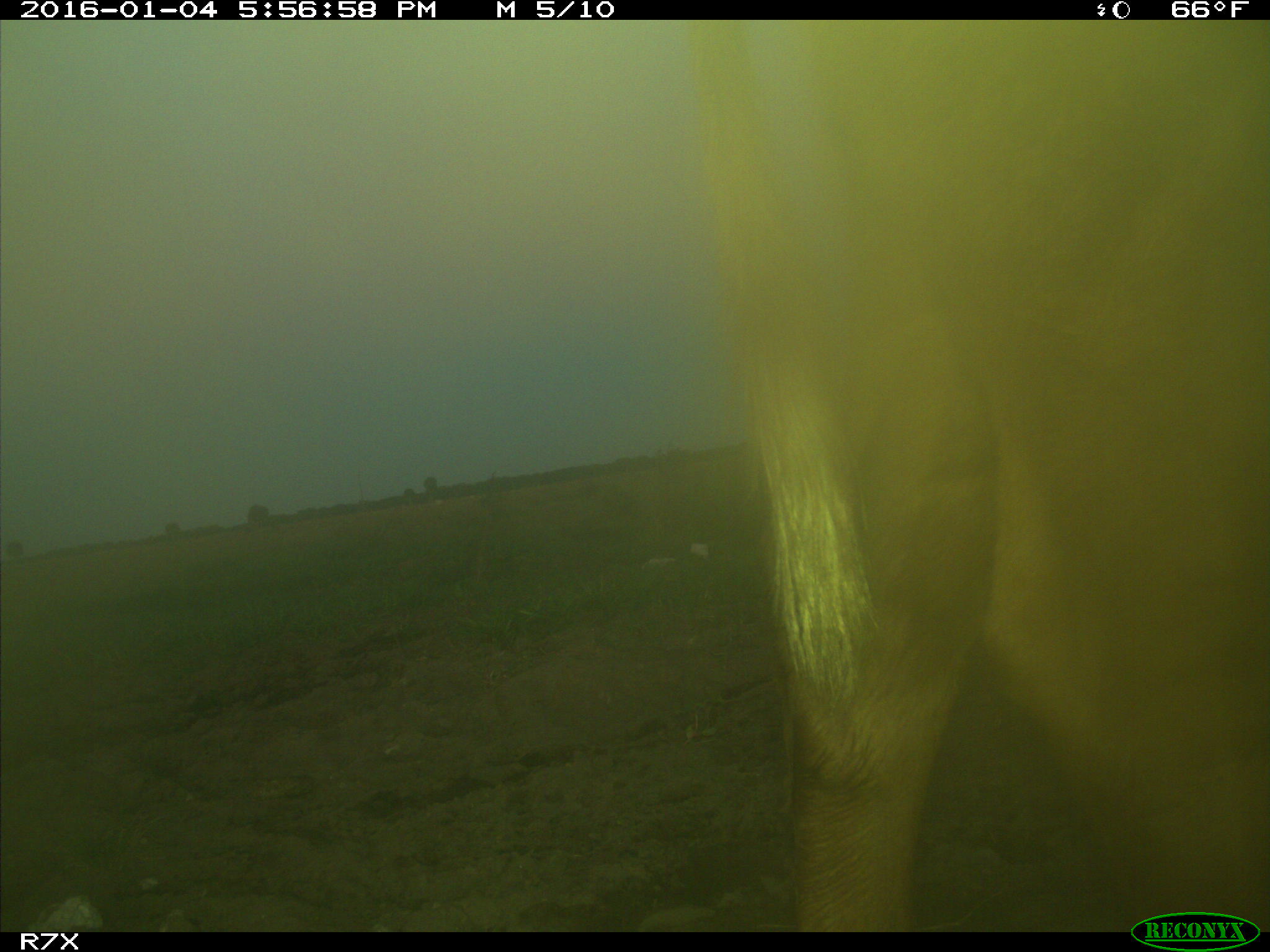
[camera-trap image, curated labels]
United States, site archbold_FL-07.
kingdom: Animalia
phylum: Chordata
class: Mammalia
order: Artiodactyla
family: Bovidae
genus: Bos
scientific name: Bos taurus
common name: domestic cow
Bos taurus (domestic cow).